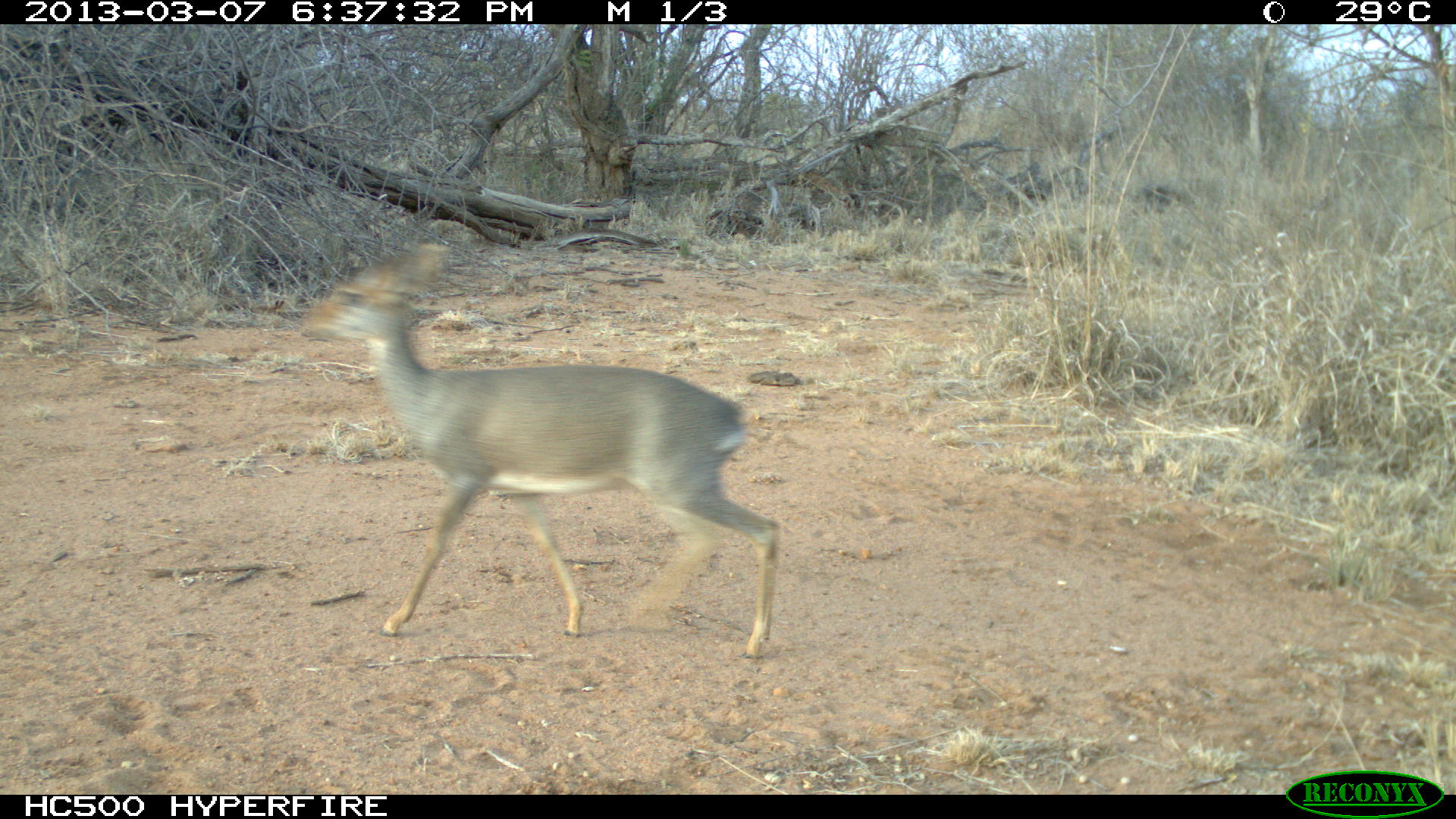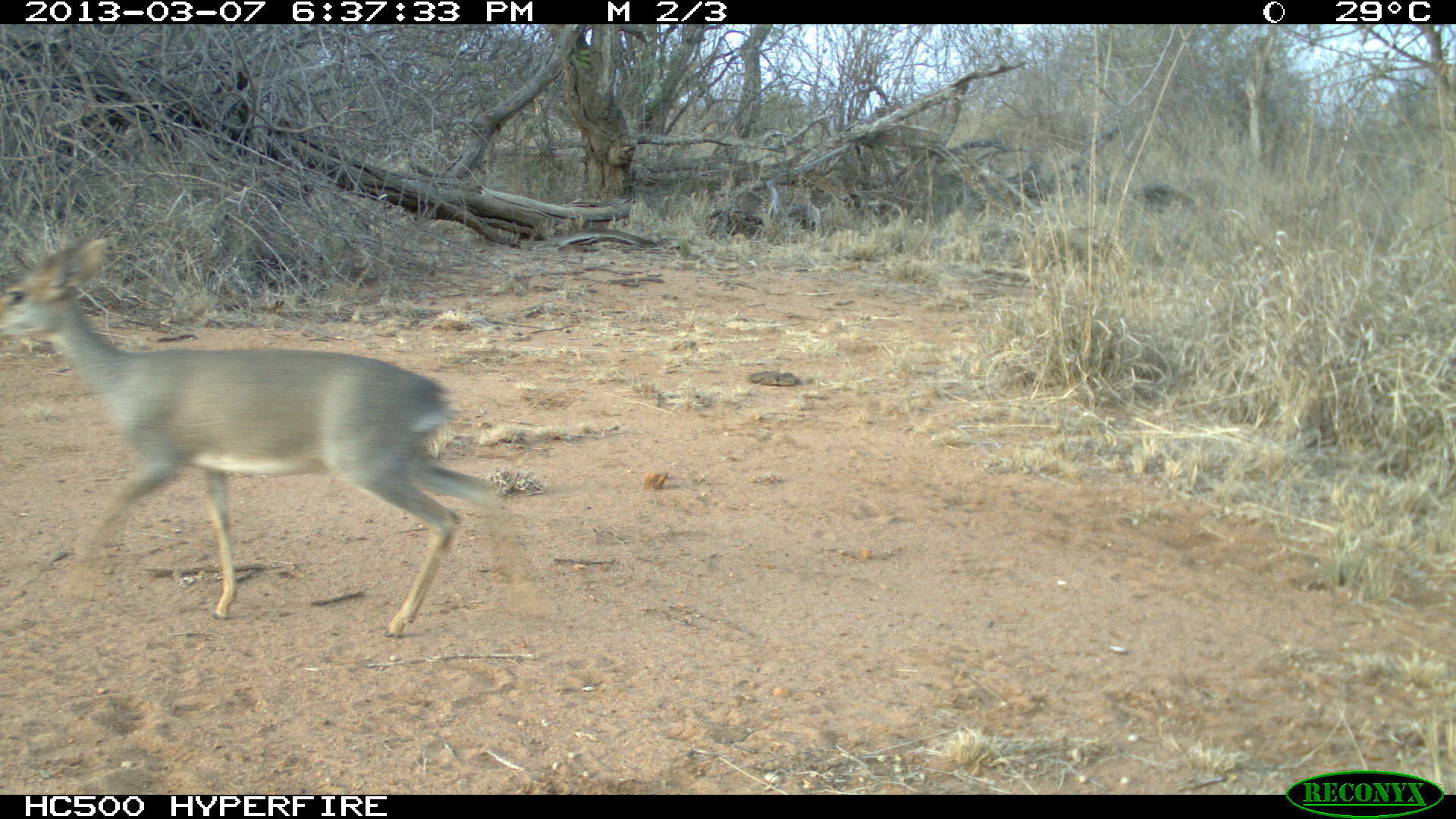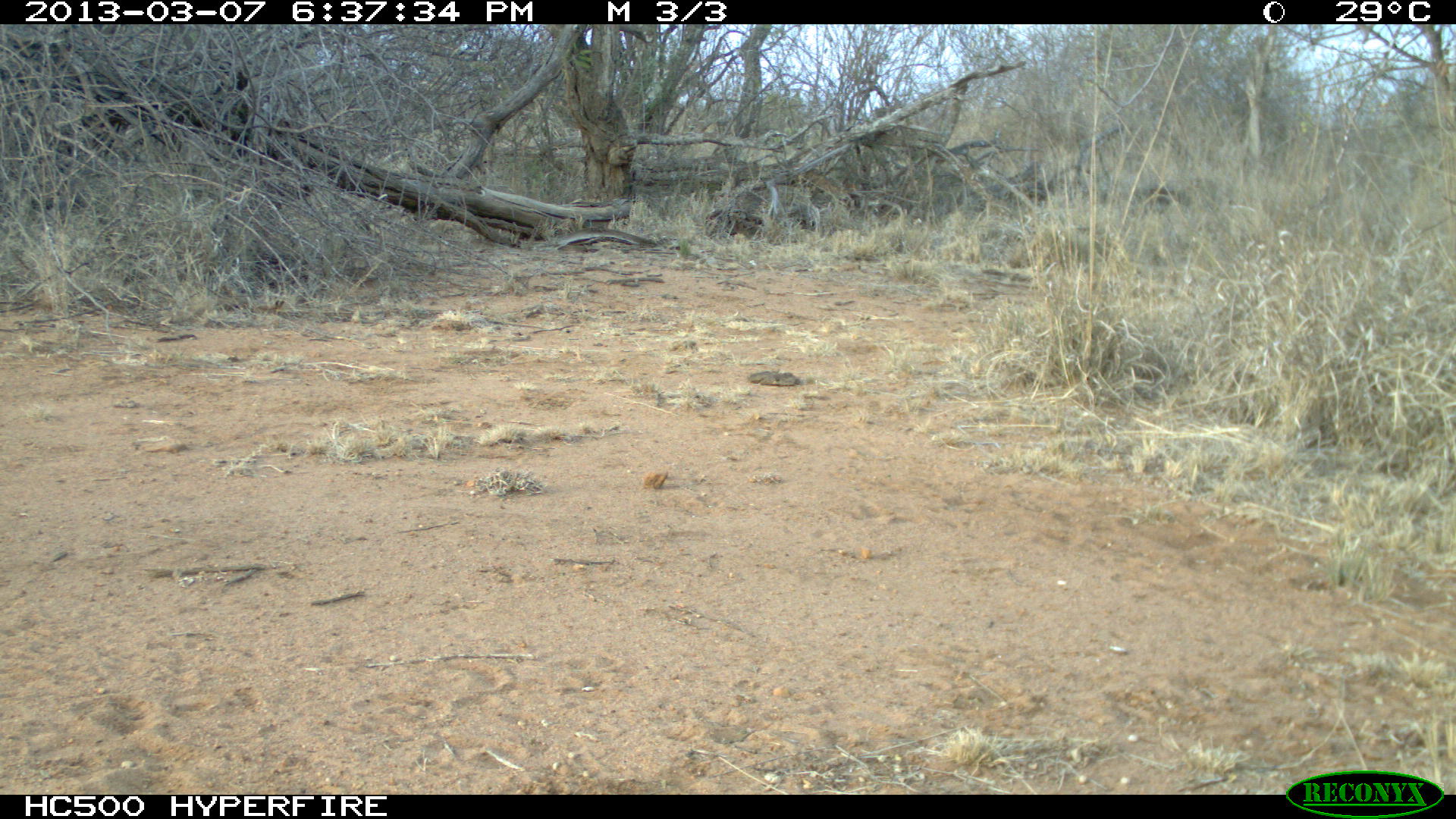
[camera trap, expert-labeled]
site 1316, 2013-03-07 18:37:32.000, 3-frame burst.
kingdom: Animalia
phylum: Chordata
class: Mammalia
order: Artiodactyla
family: Bovidae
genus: Madoqua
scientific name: Madoqua guentheri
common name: günther's dik-dik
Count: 1.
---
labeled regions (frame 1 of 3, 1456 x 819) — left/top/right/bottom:
madoqua guentheri: 300/238/782/659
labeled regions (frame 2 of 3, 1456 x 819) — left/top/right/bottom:
madoqua guentheri: 0/233/506/638